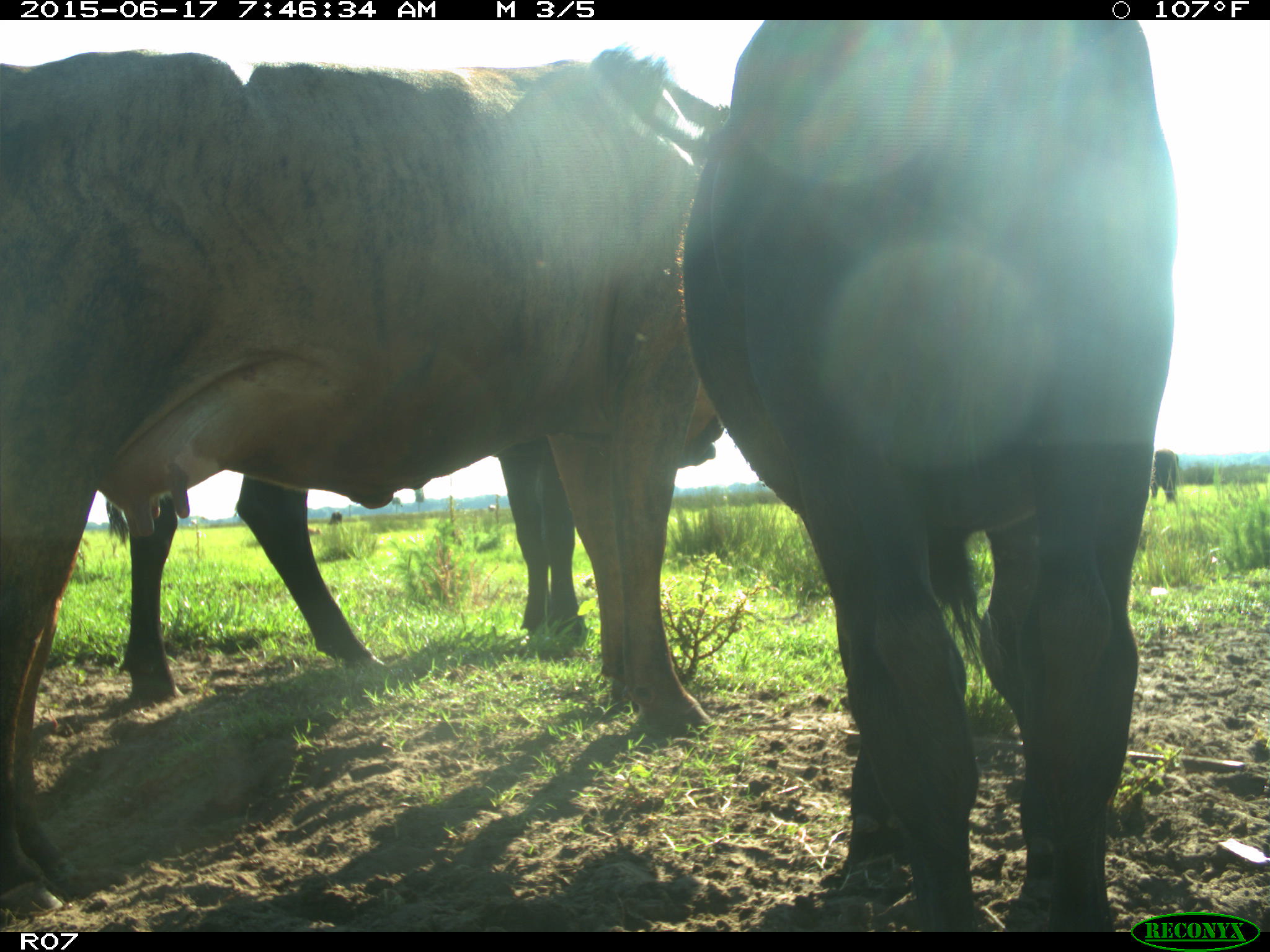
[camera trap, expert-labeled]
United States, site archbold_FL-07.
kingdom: Animalia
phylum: Chordata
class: Mammalia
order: Artiodactyla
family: Bovidae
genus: Bos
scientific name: Bos taurus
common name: domestic cow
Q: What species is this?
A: Bos taurus (domestic cow).